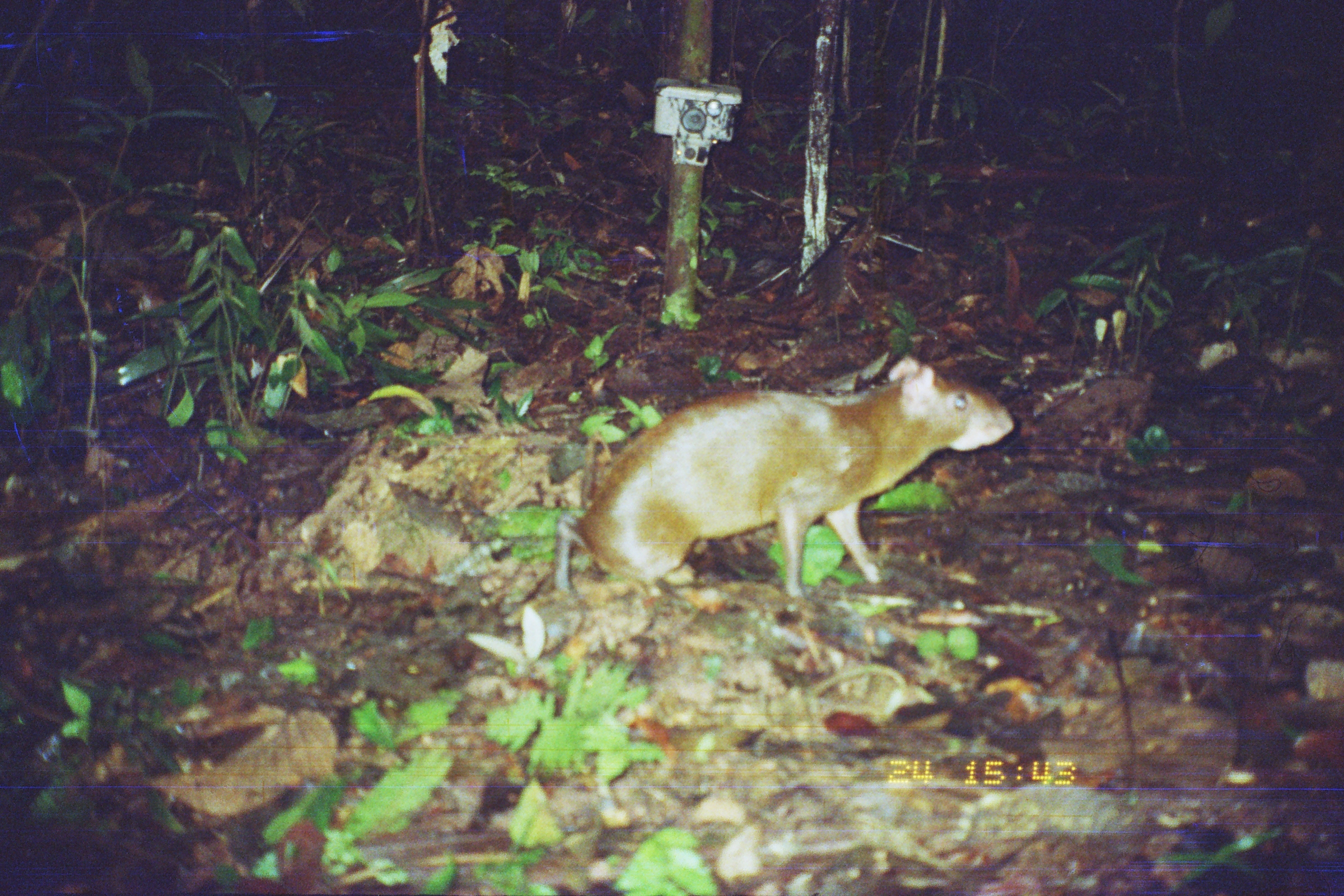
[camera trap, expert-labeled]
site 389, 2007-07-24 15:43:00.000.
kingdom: Animalia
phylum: Chordata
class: Mammalia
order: Rodentia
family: Dasyproctidae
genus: Dasyprocta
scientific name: Dasyprocta punctata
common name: central american agouti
Dasyprocta punctata (central american agouti).